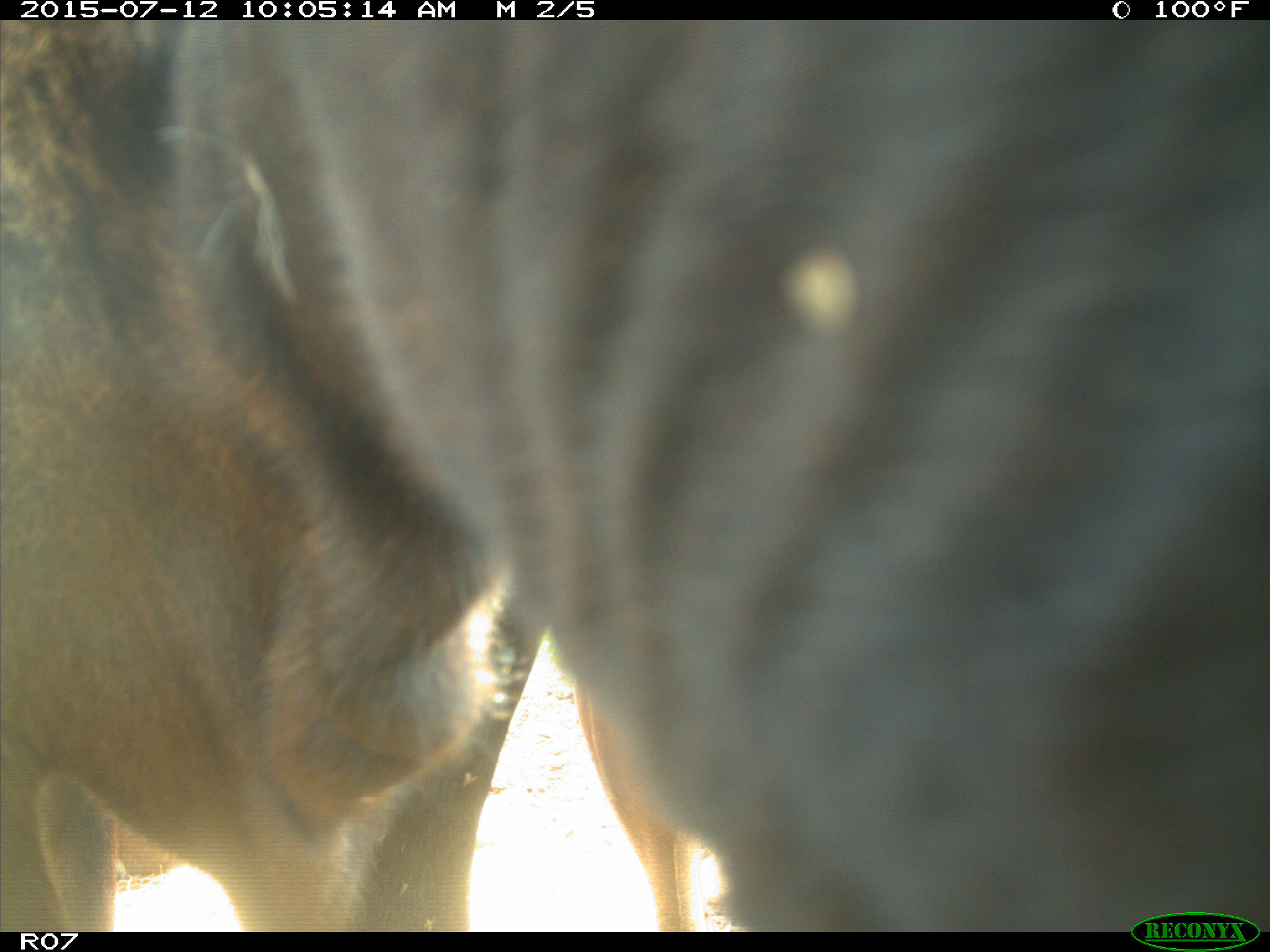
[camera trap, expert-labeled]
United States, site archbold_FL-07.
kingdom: Animalia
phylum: Chordata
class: Mammalia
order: Artiodactyla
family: Bovidae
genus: Bos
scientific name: Bos taurus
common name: domestic cow